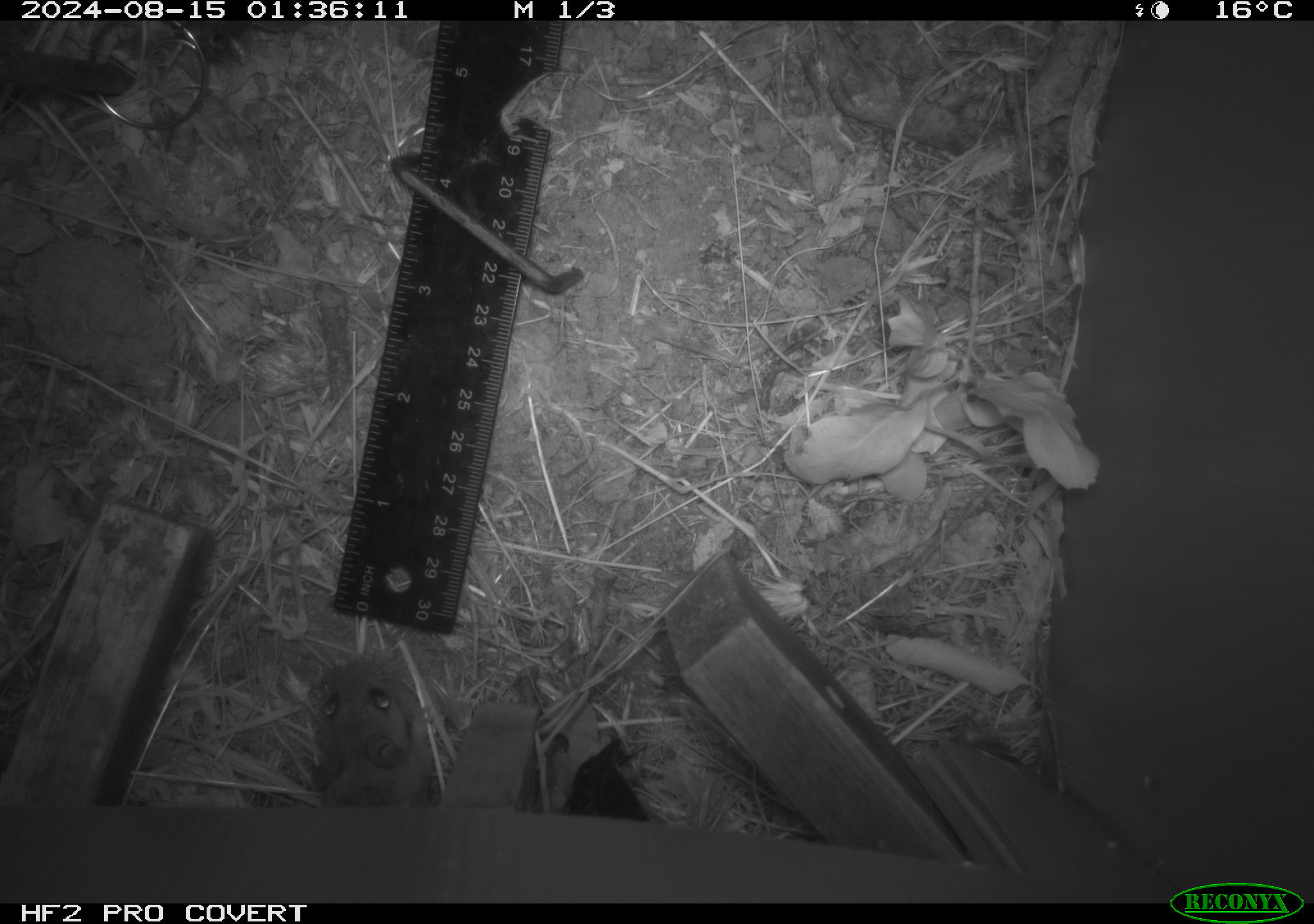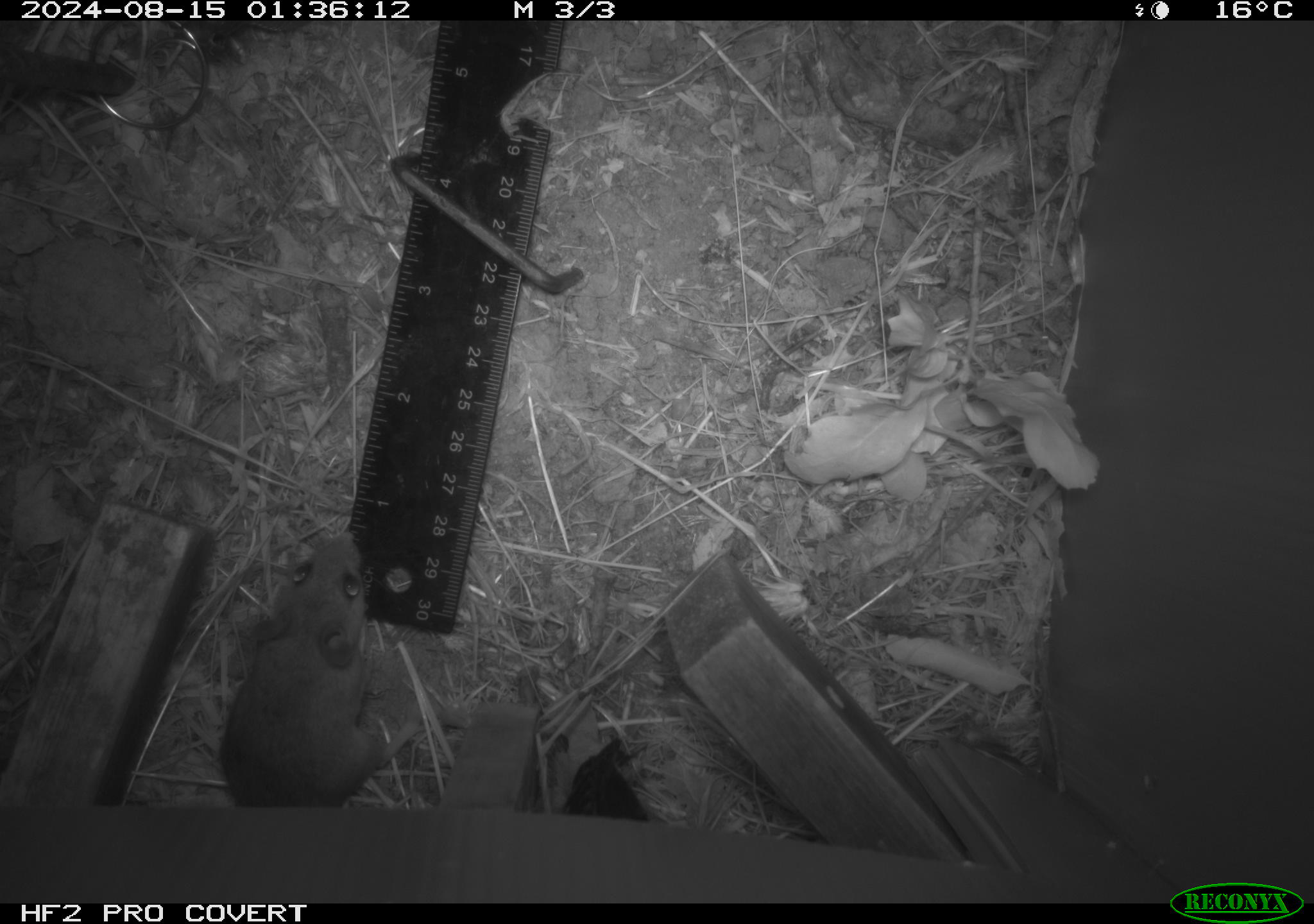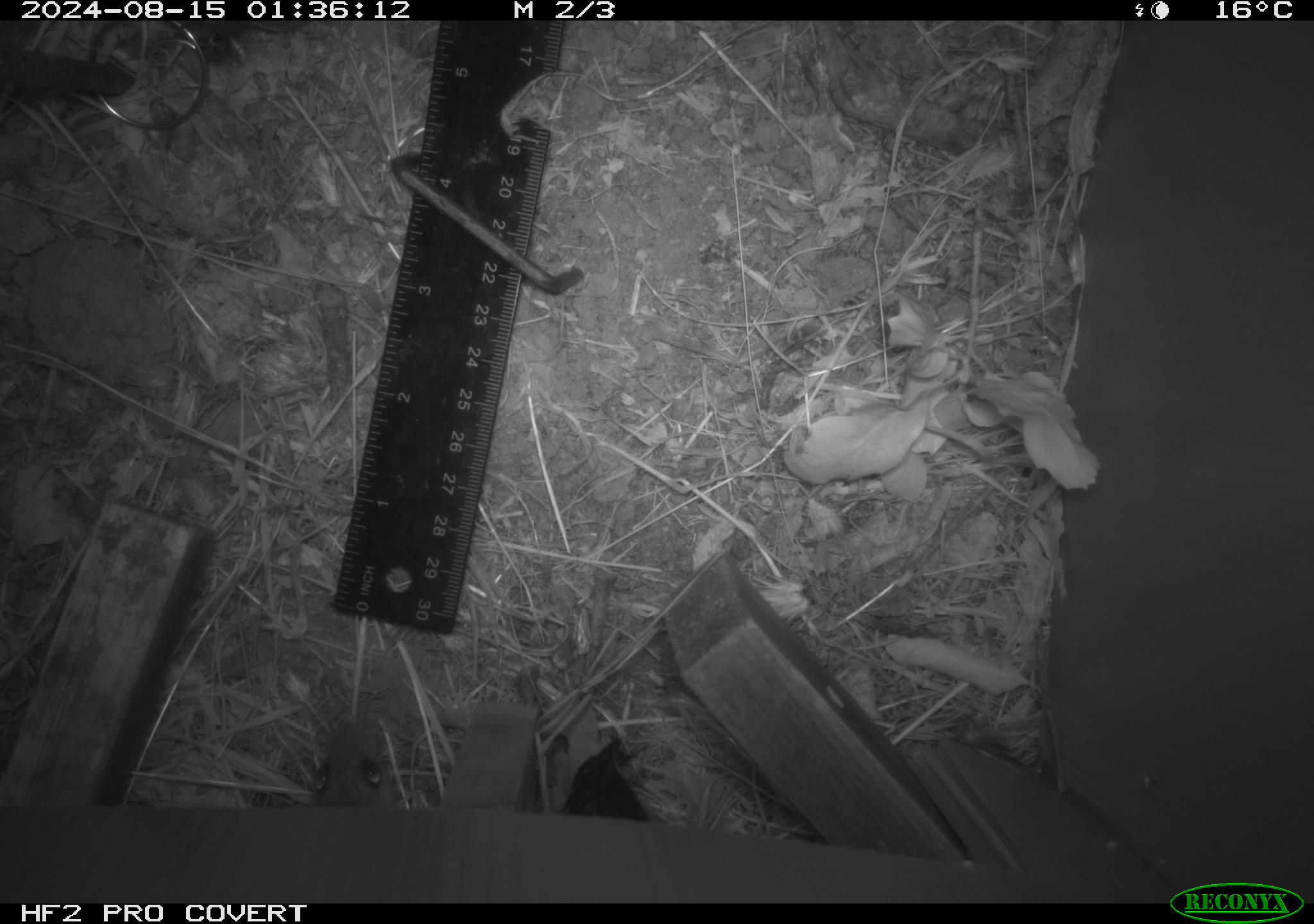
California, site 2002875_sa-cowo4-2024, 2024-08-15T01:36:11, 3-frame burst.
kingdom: Animalia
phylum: Chordata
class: Mammalia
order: Rodentia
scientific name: Rodentia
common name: mouse species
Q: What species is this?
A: Mouse species (Rodentia).